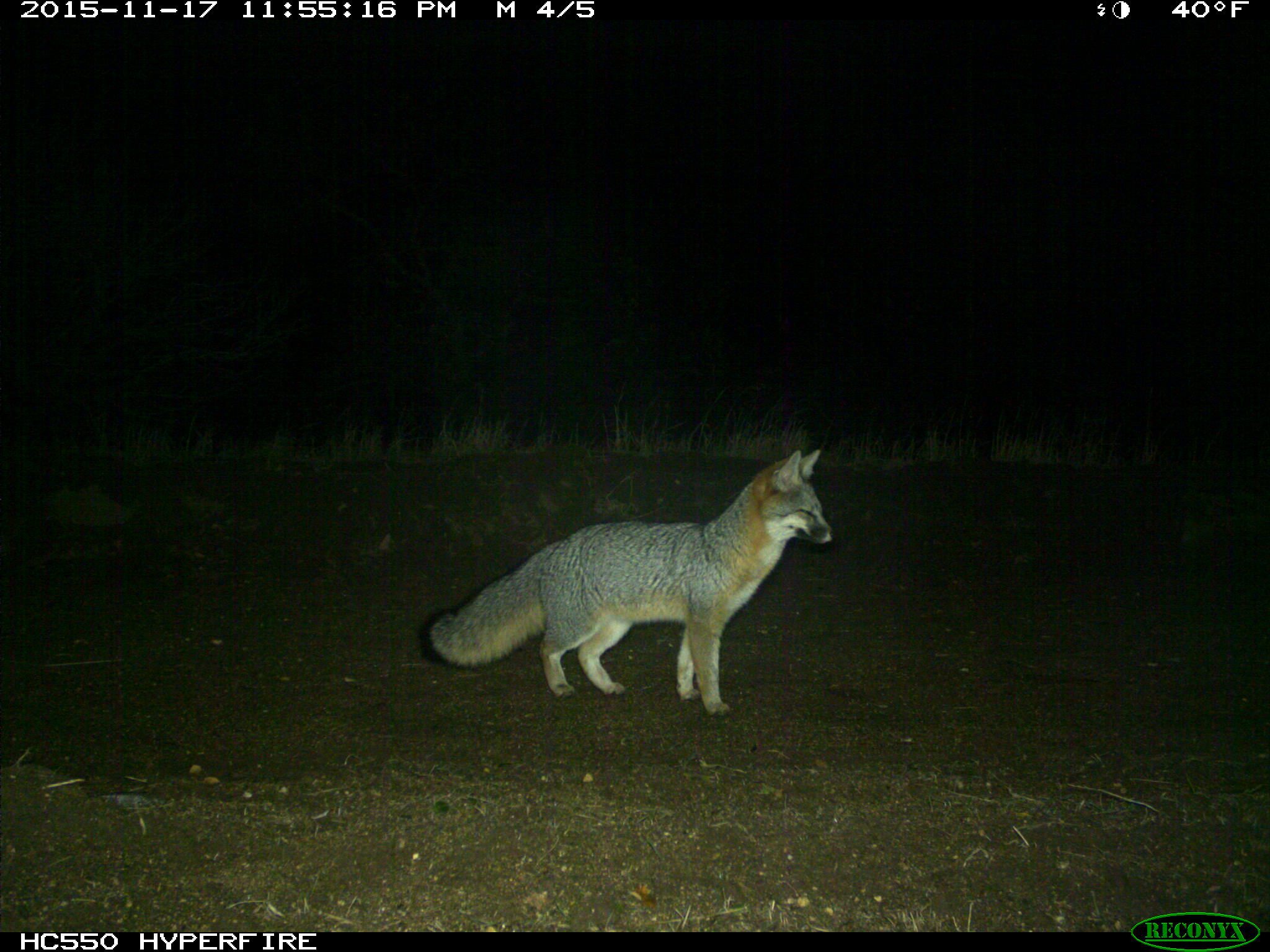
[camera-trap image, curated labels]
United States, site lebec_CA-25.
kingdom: Animalia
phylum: Chordata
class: Mammalia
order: Carnivora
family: Canidae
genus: Urocyon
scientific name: Urocyon cinereoargenteus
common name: gray fox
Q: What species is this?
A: Urocyon cinereoargenteus (gray fox).